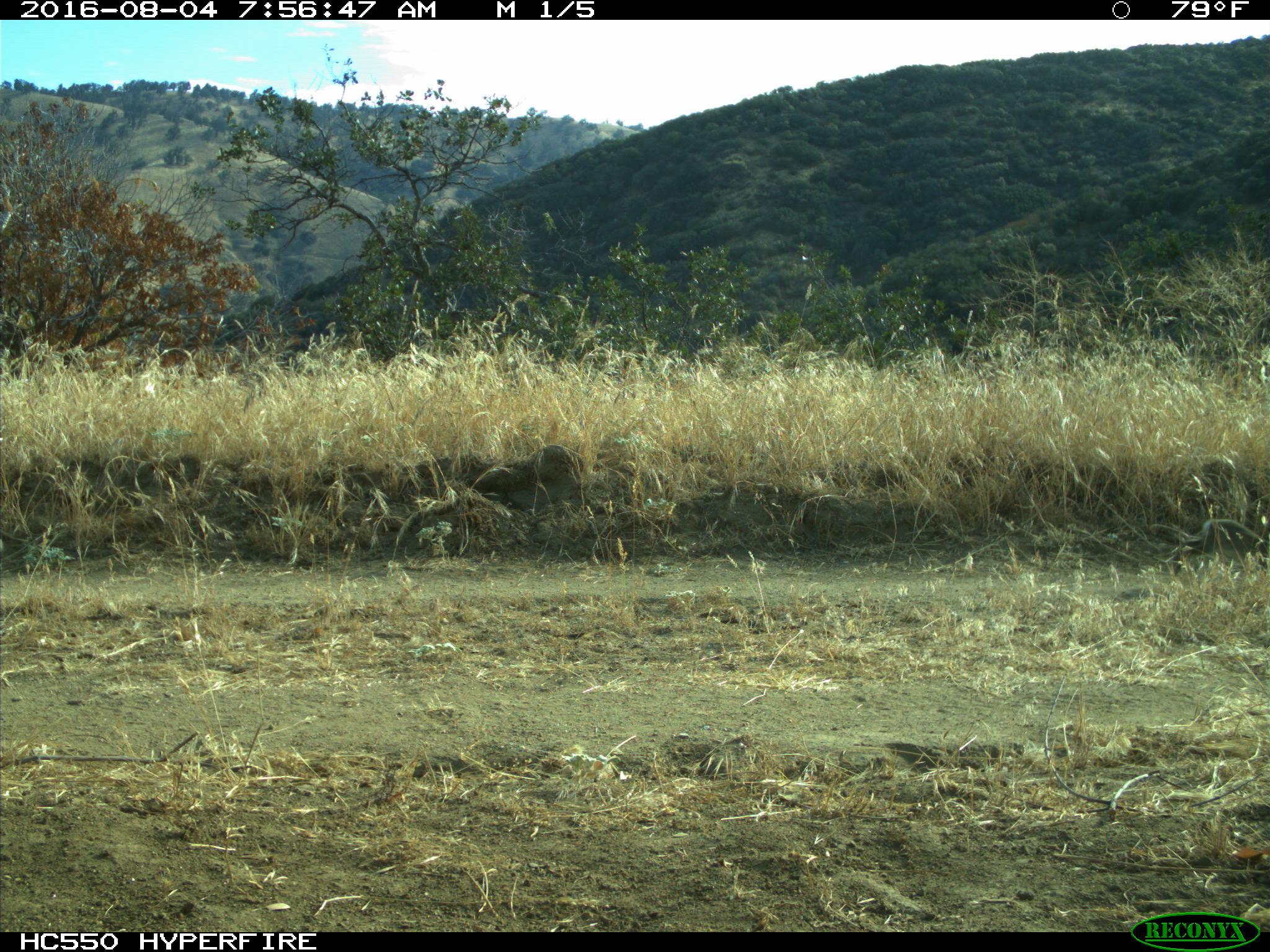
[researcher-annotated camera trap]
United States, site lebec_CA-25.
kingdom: Animalia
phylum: Chordata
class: Mammalia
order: Lagomorpha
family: Leporidae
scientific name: Leporidae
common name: rabbits and hares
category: unidentified rabbit